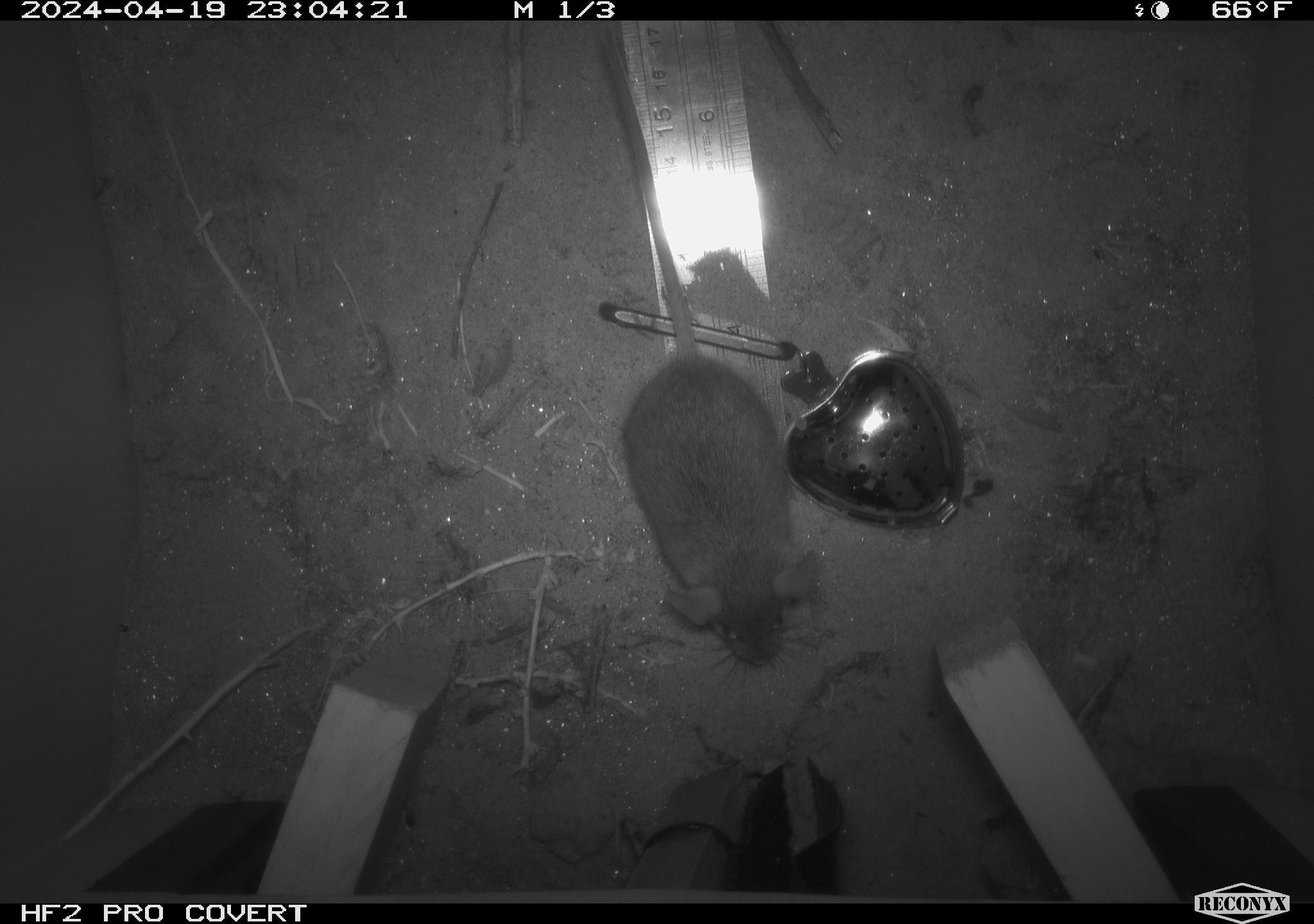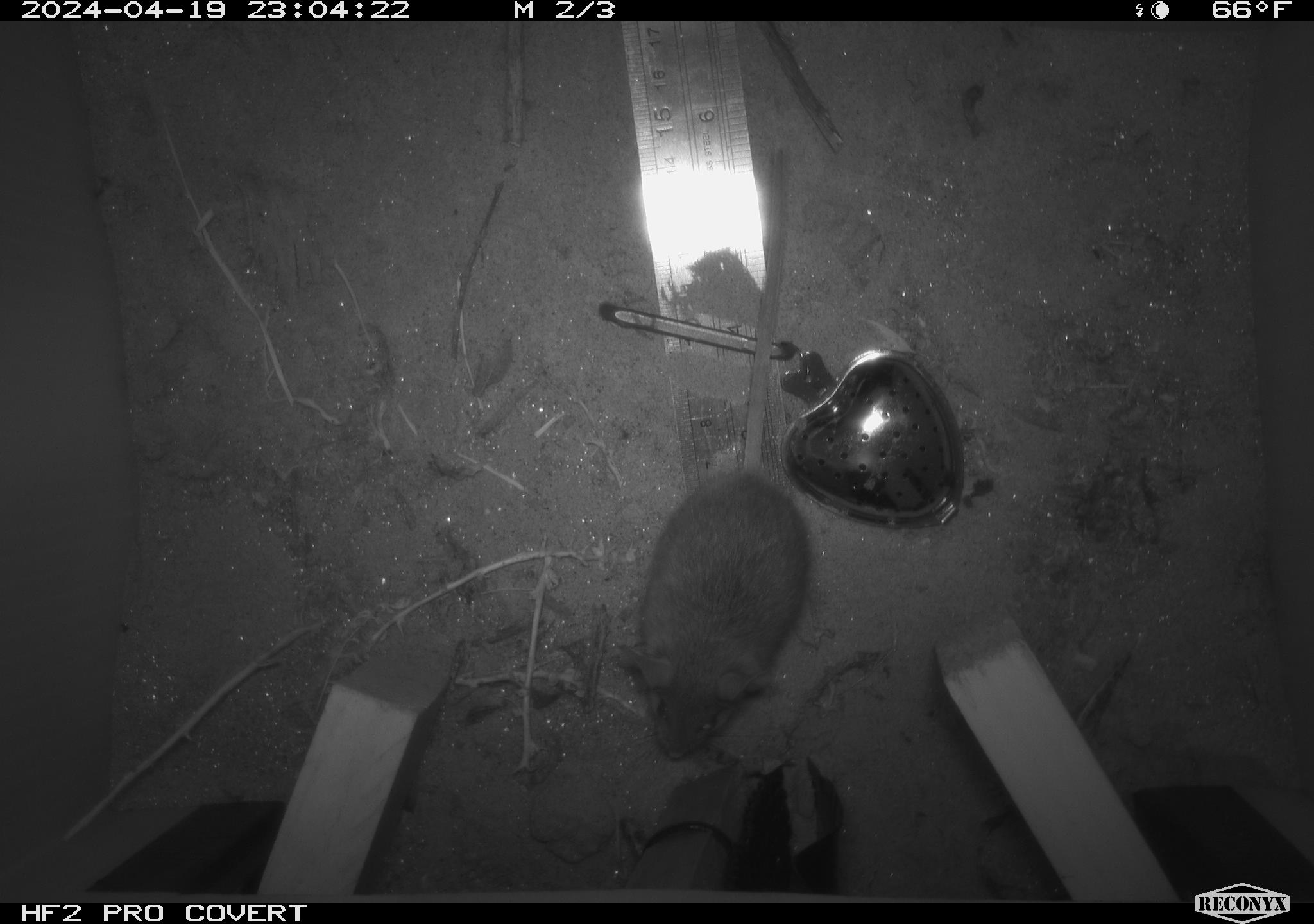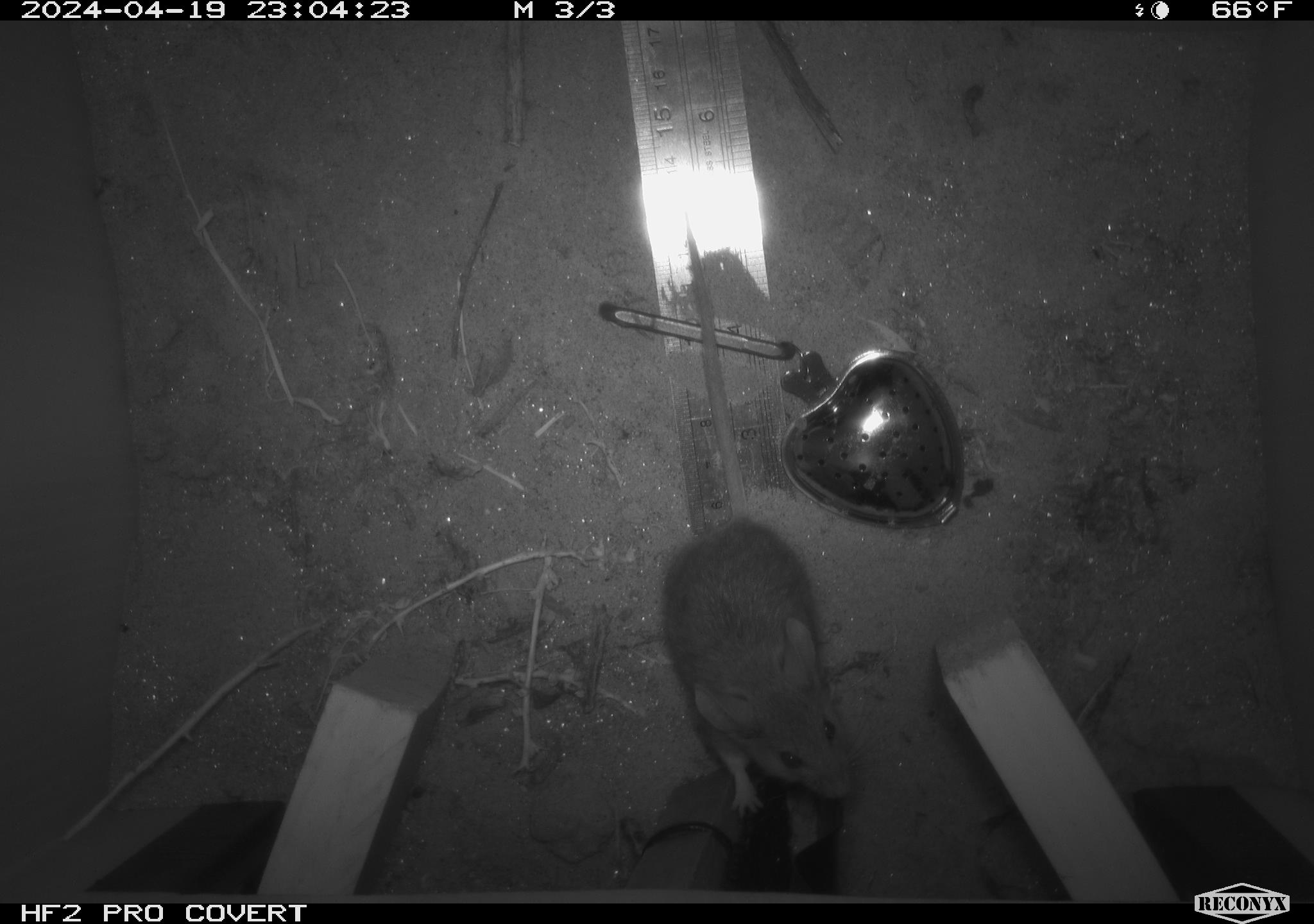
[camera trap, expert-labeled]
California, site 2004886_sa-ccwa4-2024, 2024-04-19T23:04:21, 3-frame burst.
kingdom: Animalia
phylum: Chordata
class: Mammalia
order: Rodentia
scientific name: Rodentia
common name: woodrat or rat or mouse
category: woodrat or rat or mouse species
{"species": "woodrat or rat or mouse species (woodrat or rat or mouse) (Rodentia)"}